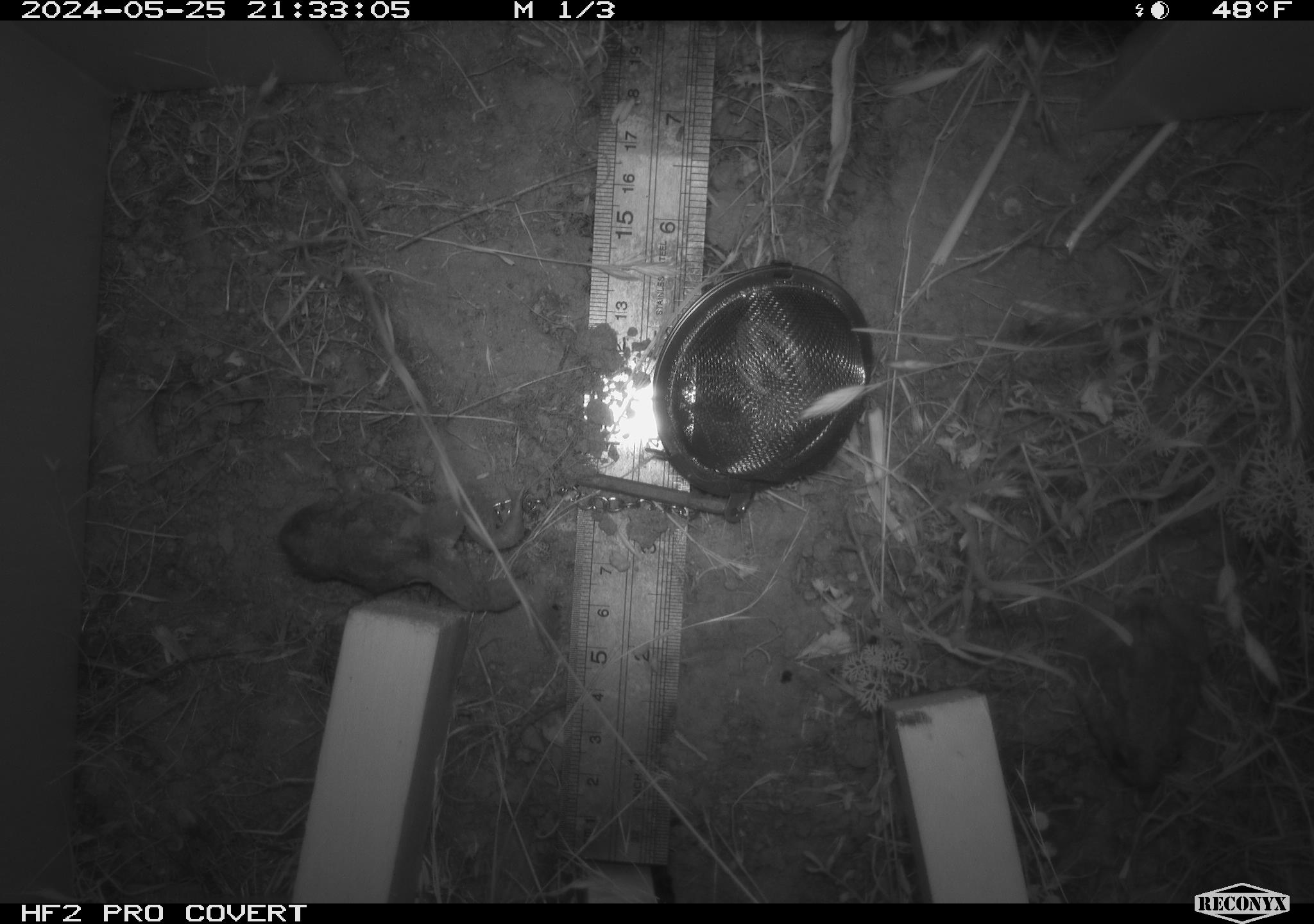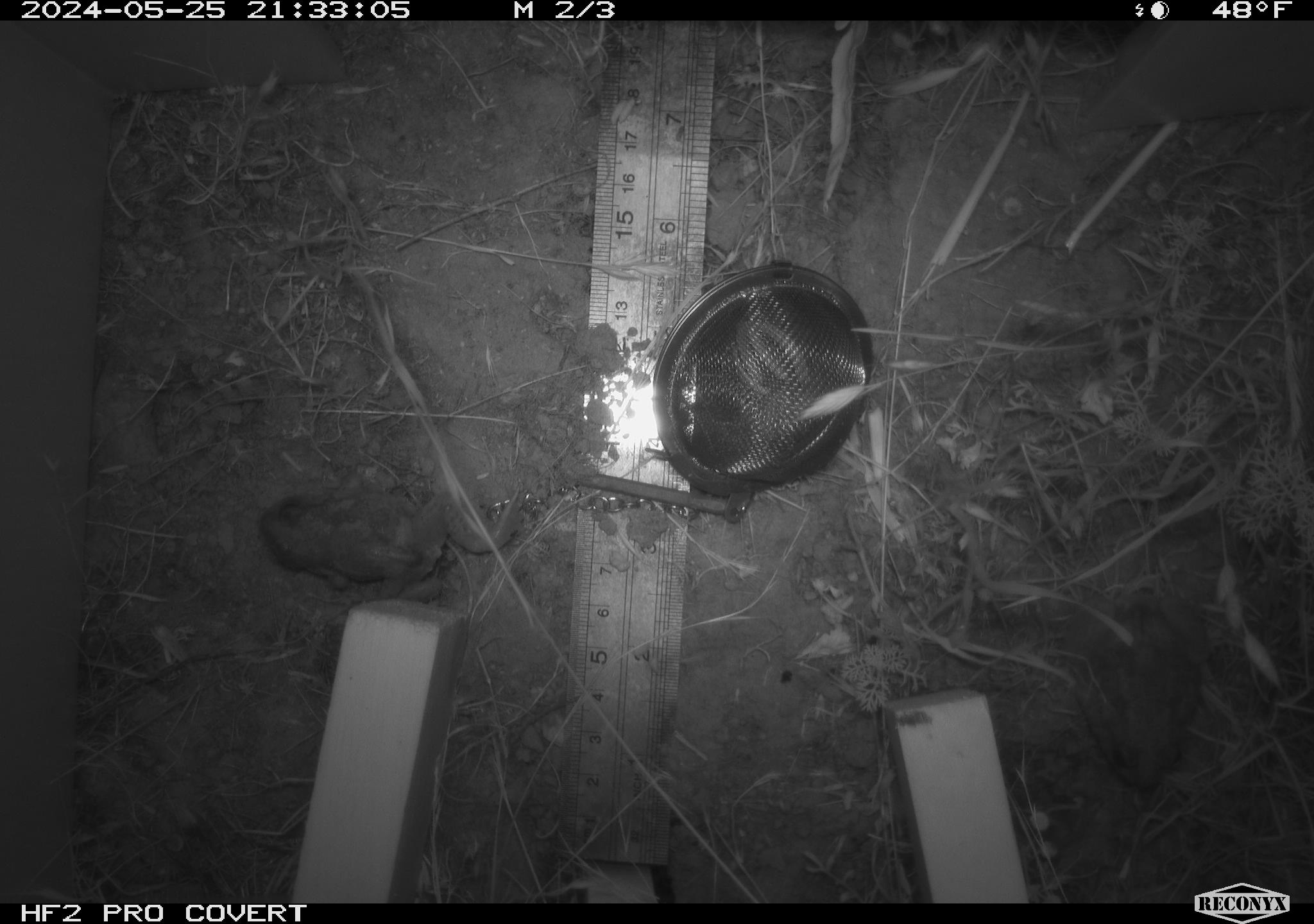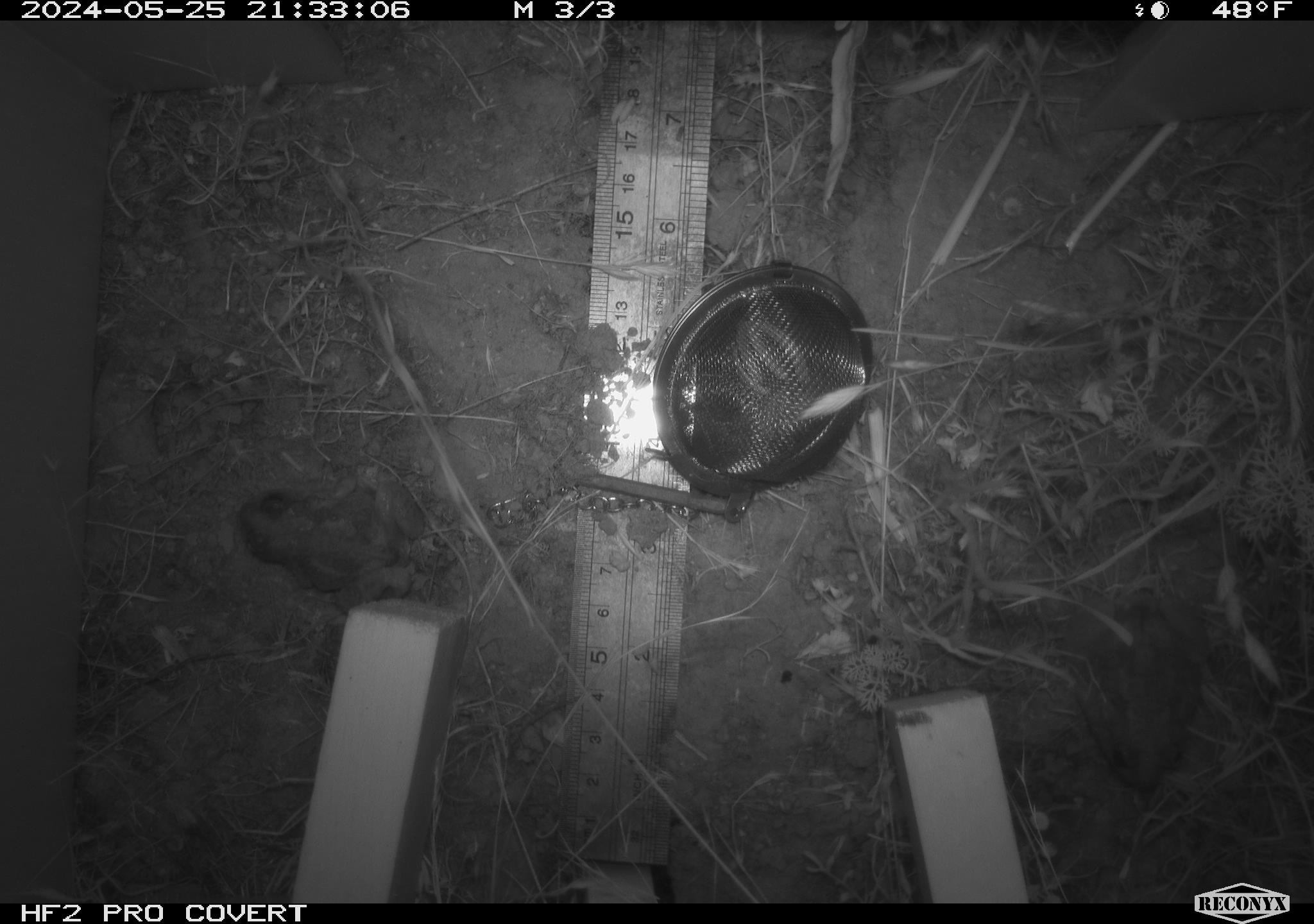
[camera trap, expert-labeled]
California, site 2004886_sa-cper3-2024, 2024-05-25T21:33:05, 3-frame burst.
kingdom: Animalia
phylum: Chordata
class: Amphibia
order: Anura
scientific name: Anura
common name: frogs